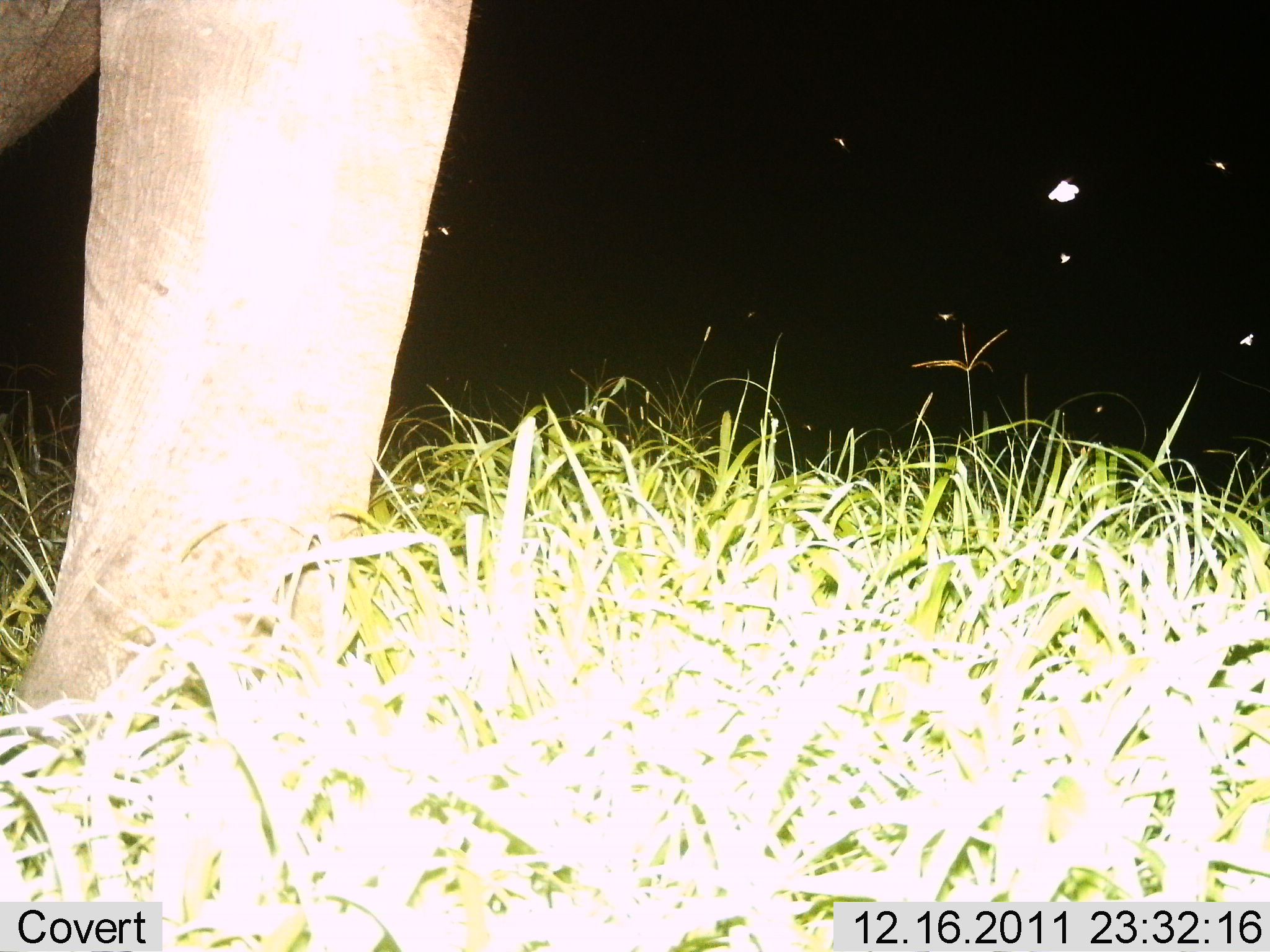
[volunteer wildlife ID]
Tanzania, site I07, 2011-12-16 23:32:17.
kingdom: Animalia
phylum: Chordata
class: Mammalia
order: Proboscidea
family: Elephantidae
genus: Loxodonta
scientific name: Loxodonta africana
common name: african bush elephant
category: elephant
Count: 1.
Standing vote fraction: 100%.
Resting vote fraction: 0%.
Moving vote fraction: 0%.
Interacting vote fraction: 0%.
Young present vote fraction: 0%.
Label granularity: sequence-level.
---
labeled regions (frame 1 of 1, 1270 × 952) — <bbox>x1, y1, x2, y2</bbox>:
animal: <bbox>1, 0, 476, 787</bbox>